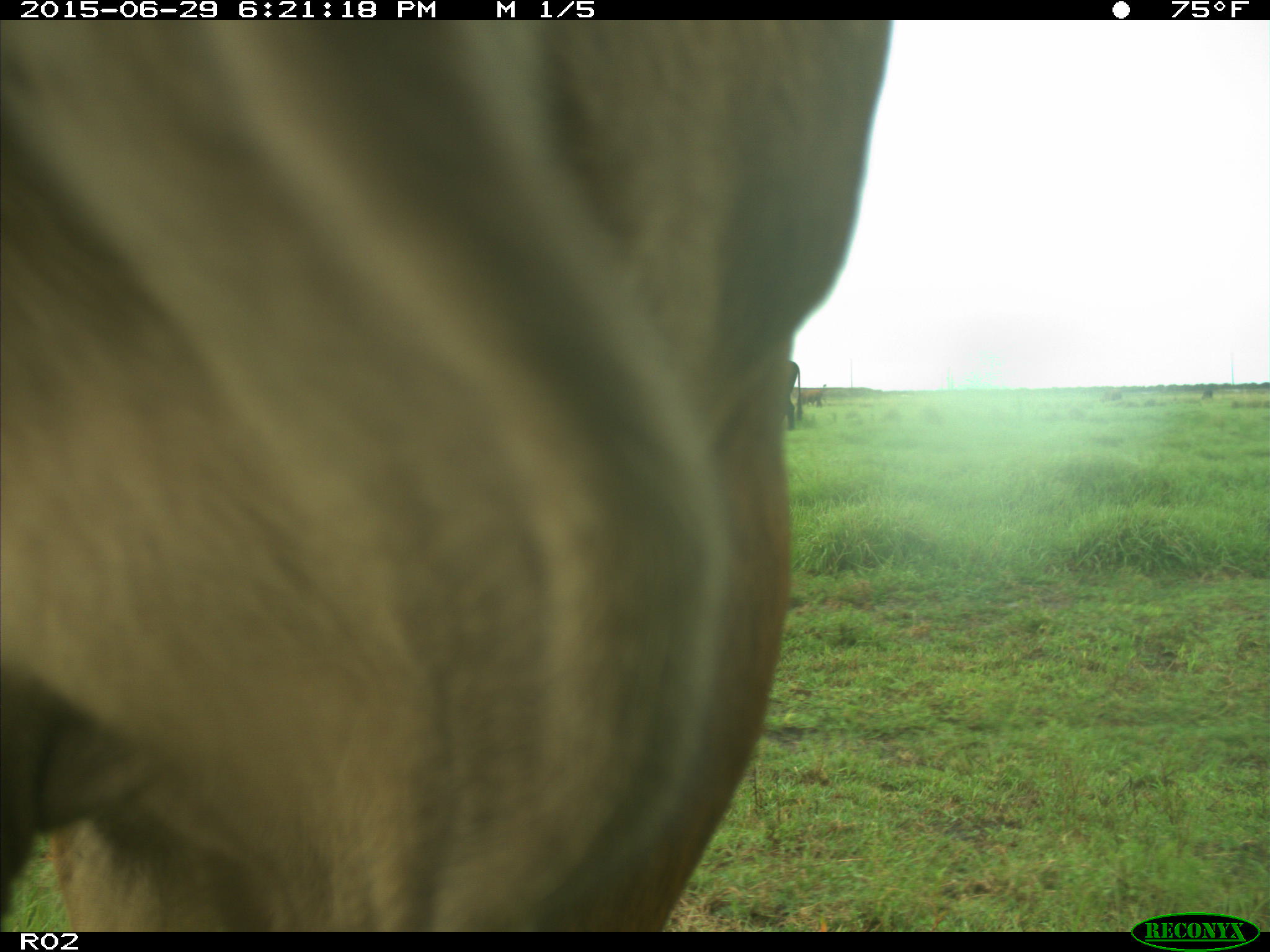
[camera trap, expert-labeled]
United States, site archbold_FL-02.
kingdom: Animalia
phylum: Chordata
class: Mammalia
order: Artiodactyla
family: Bovidae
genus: Bos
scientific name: Bos taurus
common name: domestic cow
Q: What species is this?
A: Bos taurus (domestic cow).